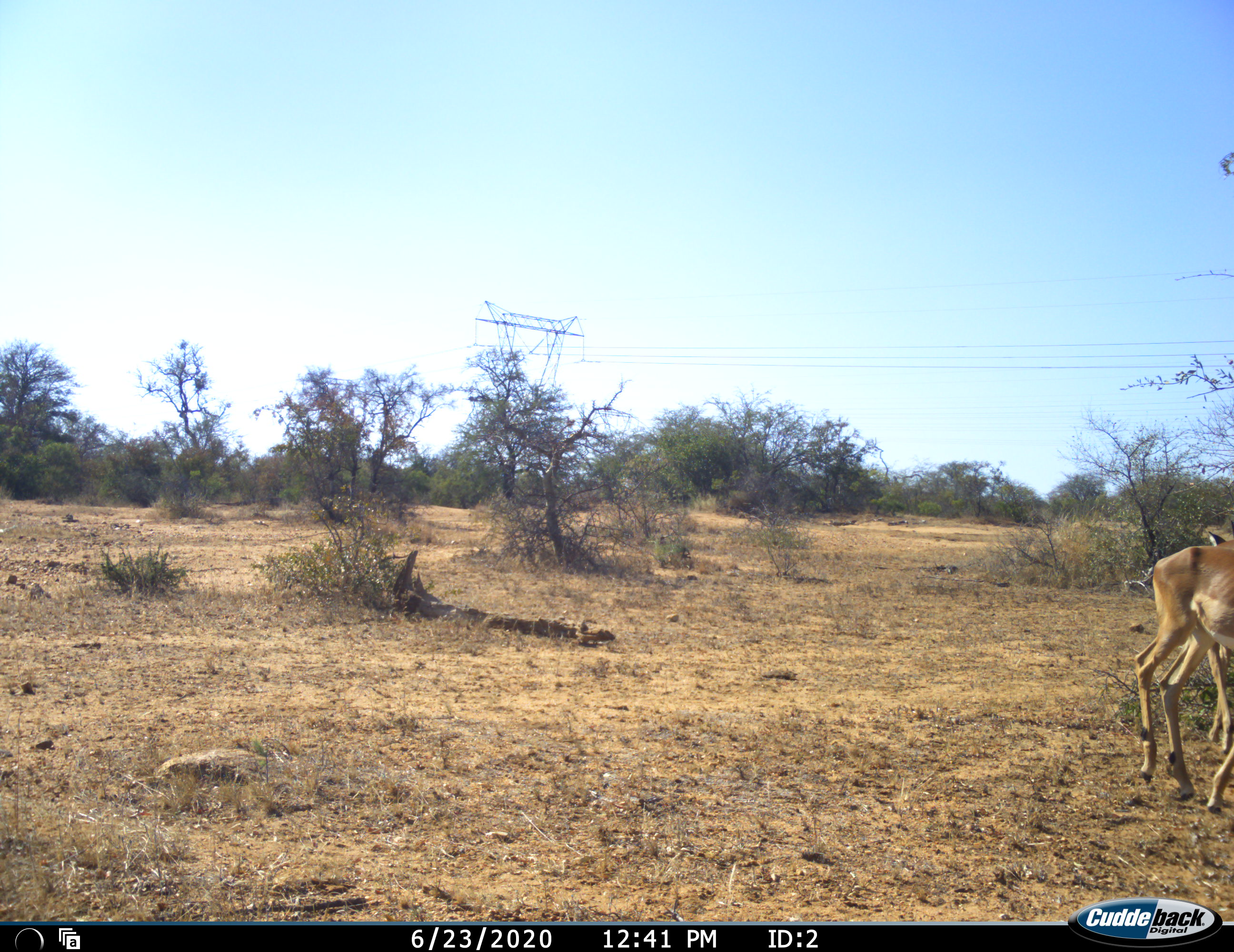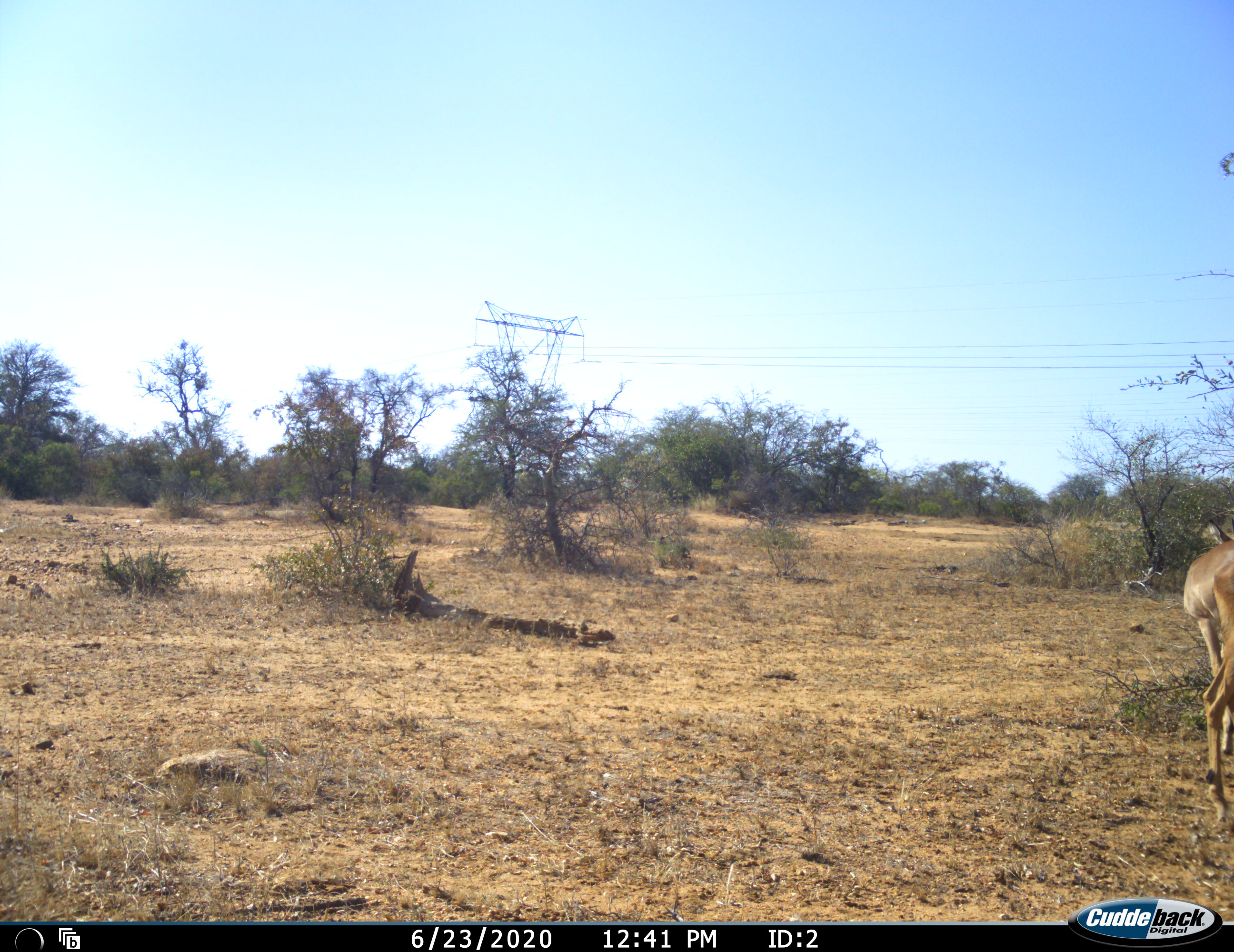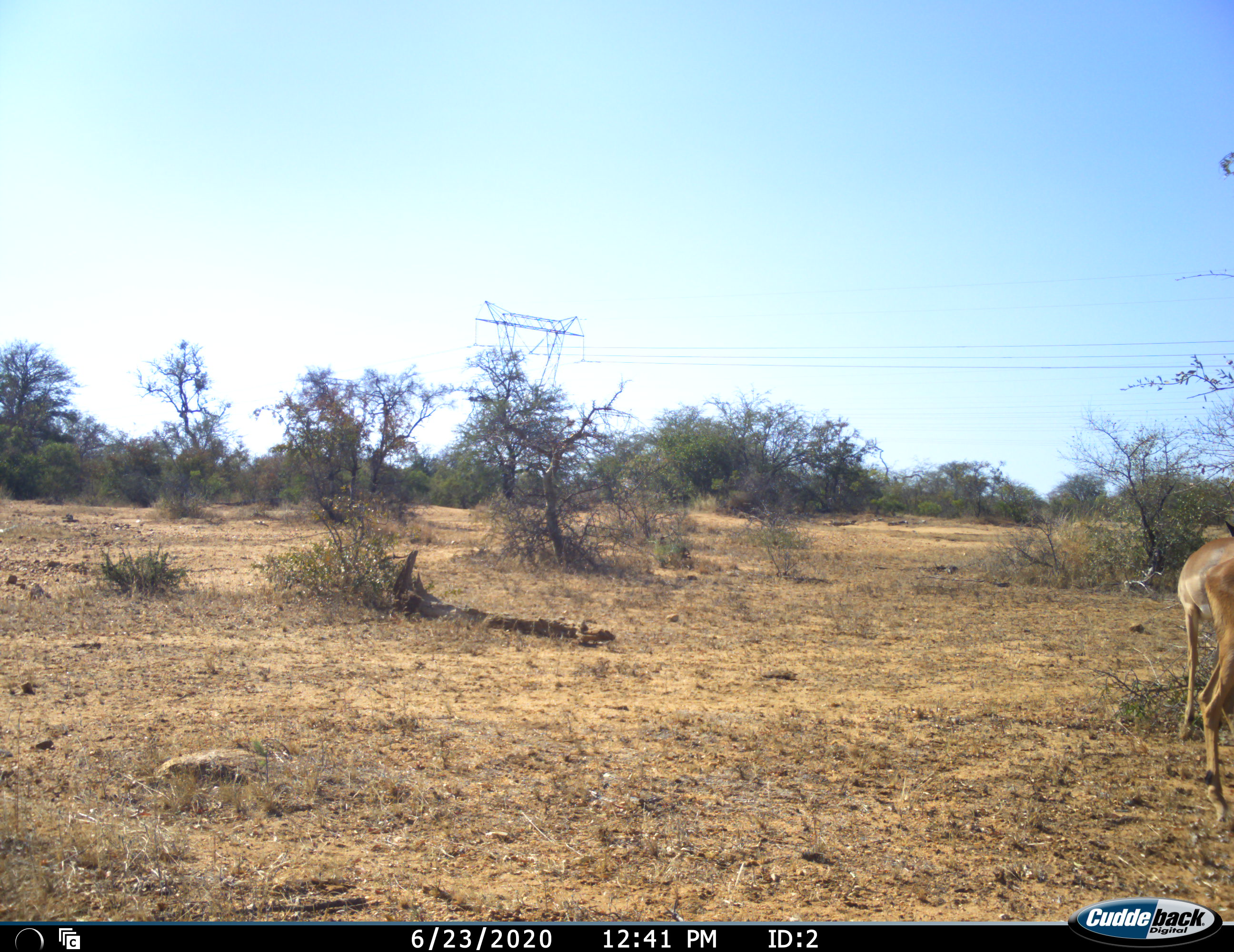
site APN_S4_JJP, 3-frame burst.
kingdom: Animalia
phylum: Chordata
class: Mammalia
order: Artiodactyla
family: Bovidae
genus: Aepyceros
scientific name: Aepyceros melampus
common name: impala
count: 2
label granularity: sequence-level